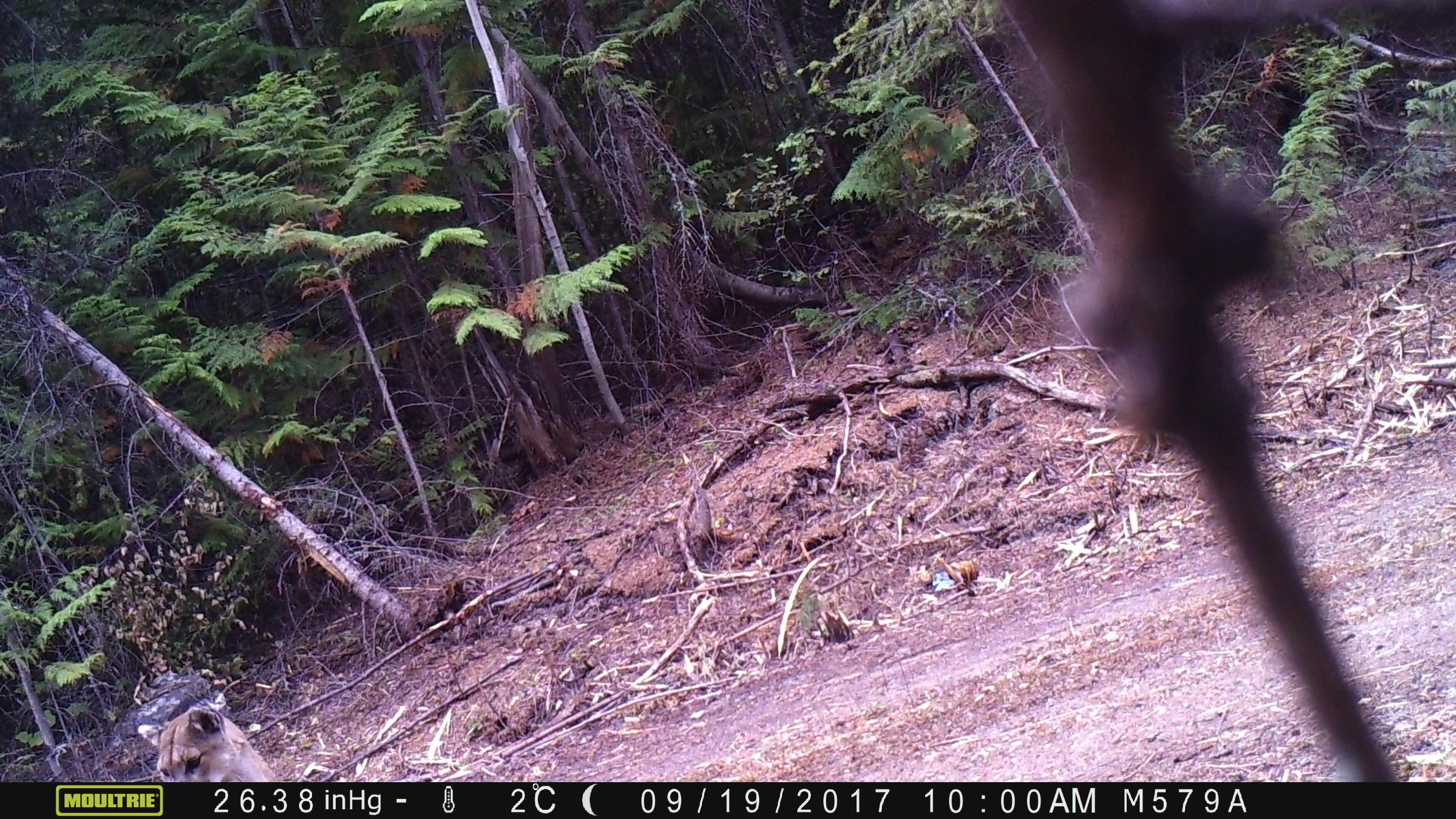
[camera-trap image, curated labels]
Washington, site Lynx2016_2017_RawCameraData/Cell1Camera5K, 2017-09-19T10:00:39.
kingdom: Animalia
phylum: Chordata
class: Mammalia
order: Carnivora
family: Felidae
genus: Puma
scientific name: Puma concolor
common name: mountain lion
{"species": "Puma concolor (mountain lion)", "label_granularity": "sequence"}